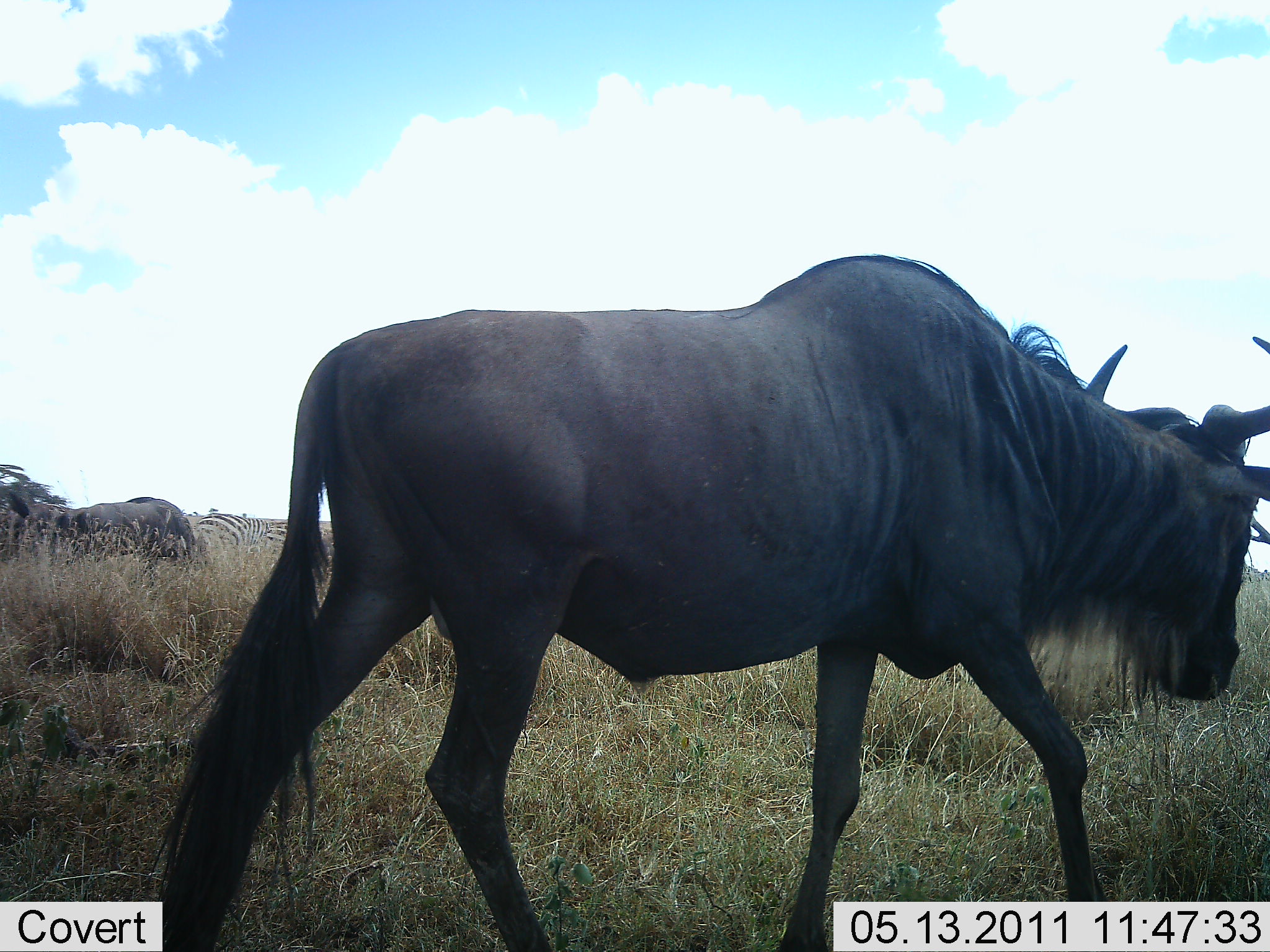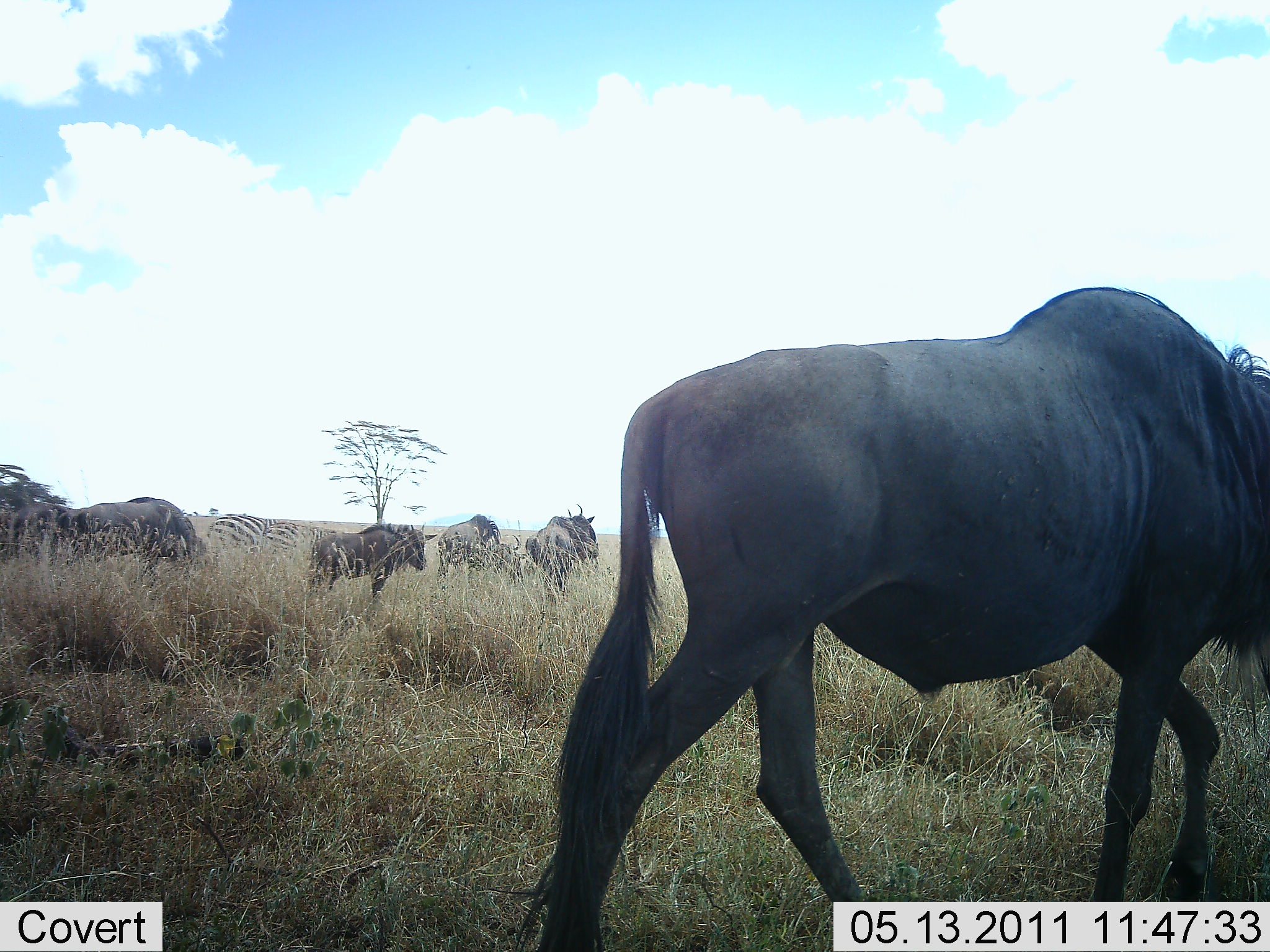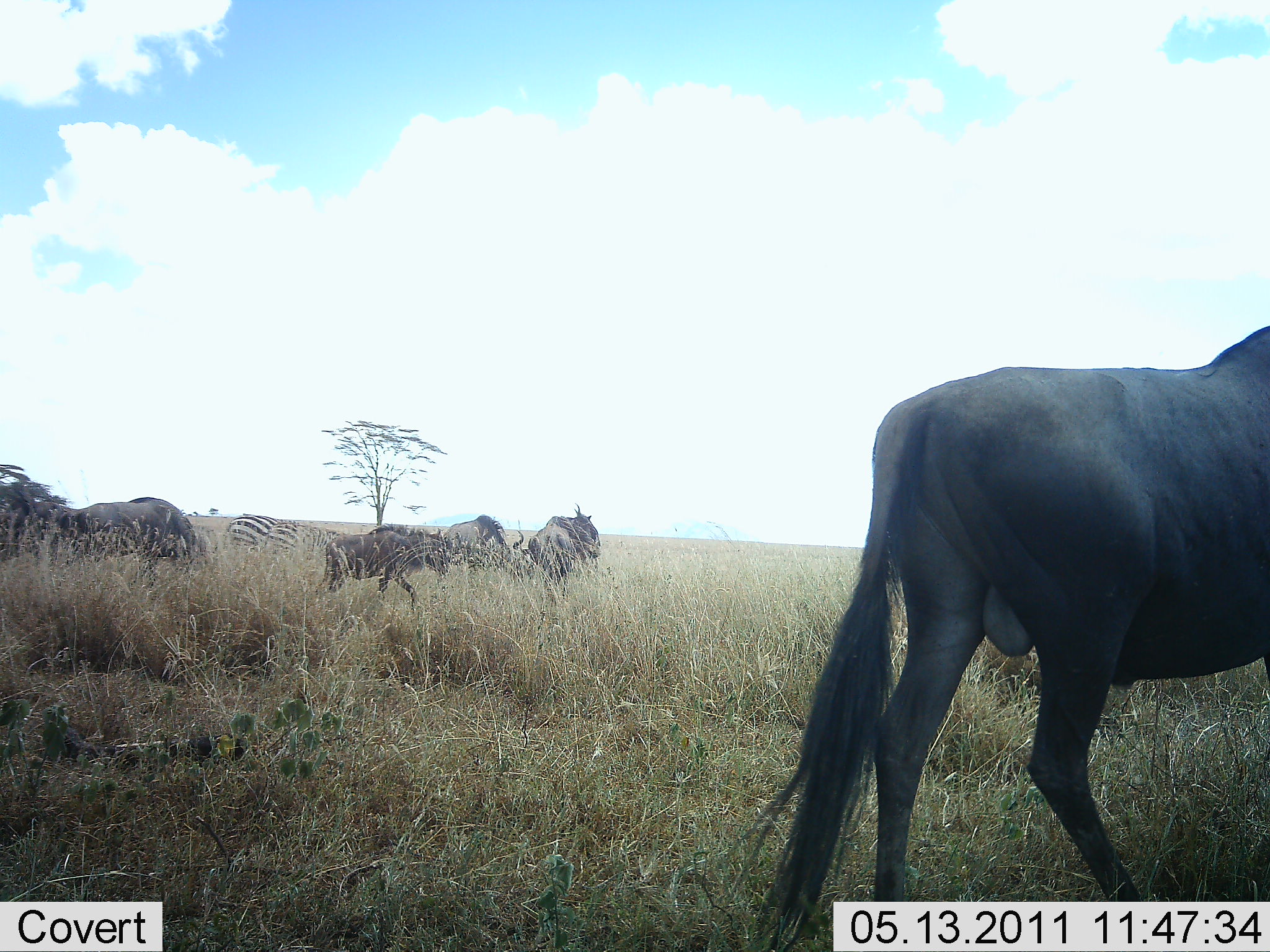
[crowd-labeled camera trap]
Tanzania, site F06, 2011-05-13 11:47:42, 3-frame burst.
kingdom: Animalia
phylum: Chordata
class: Mammalia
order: Artiodactyla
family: Bovidae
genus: Connochaetes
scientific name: Connochaetes taurinus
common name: blue wildebeest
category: wildebeest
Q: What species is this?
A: Wildebeest (blue wildebeest) (Connochaetes taurinus).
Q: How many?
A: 5.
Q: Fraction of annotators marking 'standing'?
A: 42%.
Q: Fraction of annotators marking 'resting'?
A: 0%.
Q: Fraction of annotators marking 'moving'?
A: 100%.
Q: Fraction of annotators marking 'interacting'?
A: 0%.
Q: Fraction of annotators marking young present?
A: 0%.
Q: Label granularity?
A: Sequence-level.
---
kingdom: Animalia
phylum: Chordata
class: Mammalia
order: Perissodactyla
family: Equidae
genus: Equus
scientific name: Equus quagga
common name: plains zebra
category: zebra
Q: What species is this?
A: Zebra (plains zebra) (Equus quagga).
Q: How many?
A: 2.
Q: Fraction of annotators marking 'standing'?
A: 55%.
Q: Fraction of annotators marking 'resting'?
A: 0%.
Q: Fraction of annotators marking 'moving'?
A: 27%.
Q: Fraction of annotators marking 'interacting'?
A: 0%.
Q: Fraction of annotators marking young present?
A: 0%.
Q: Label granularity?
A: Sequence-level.